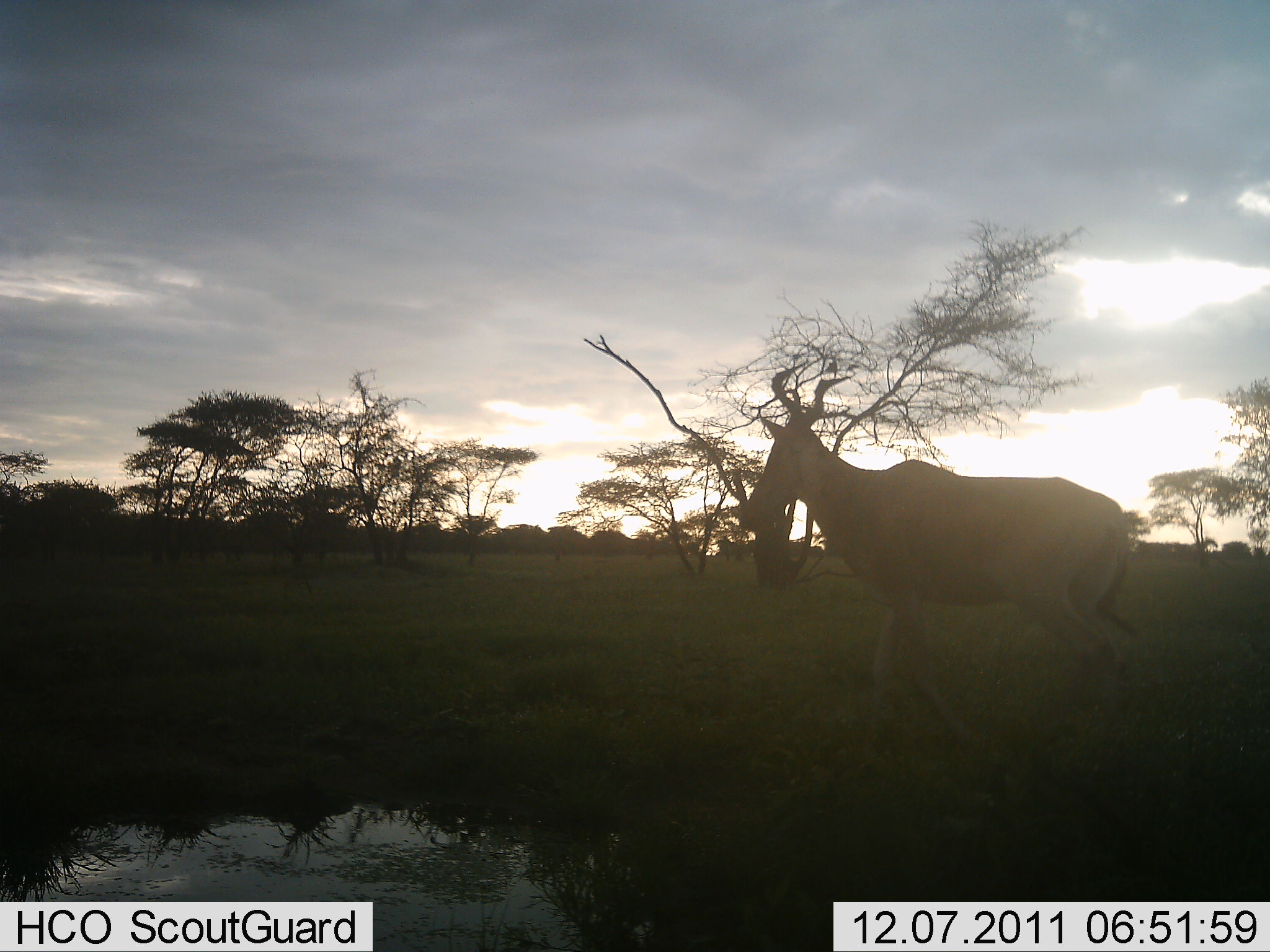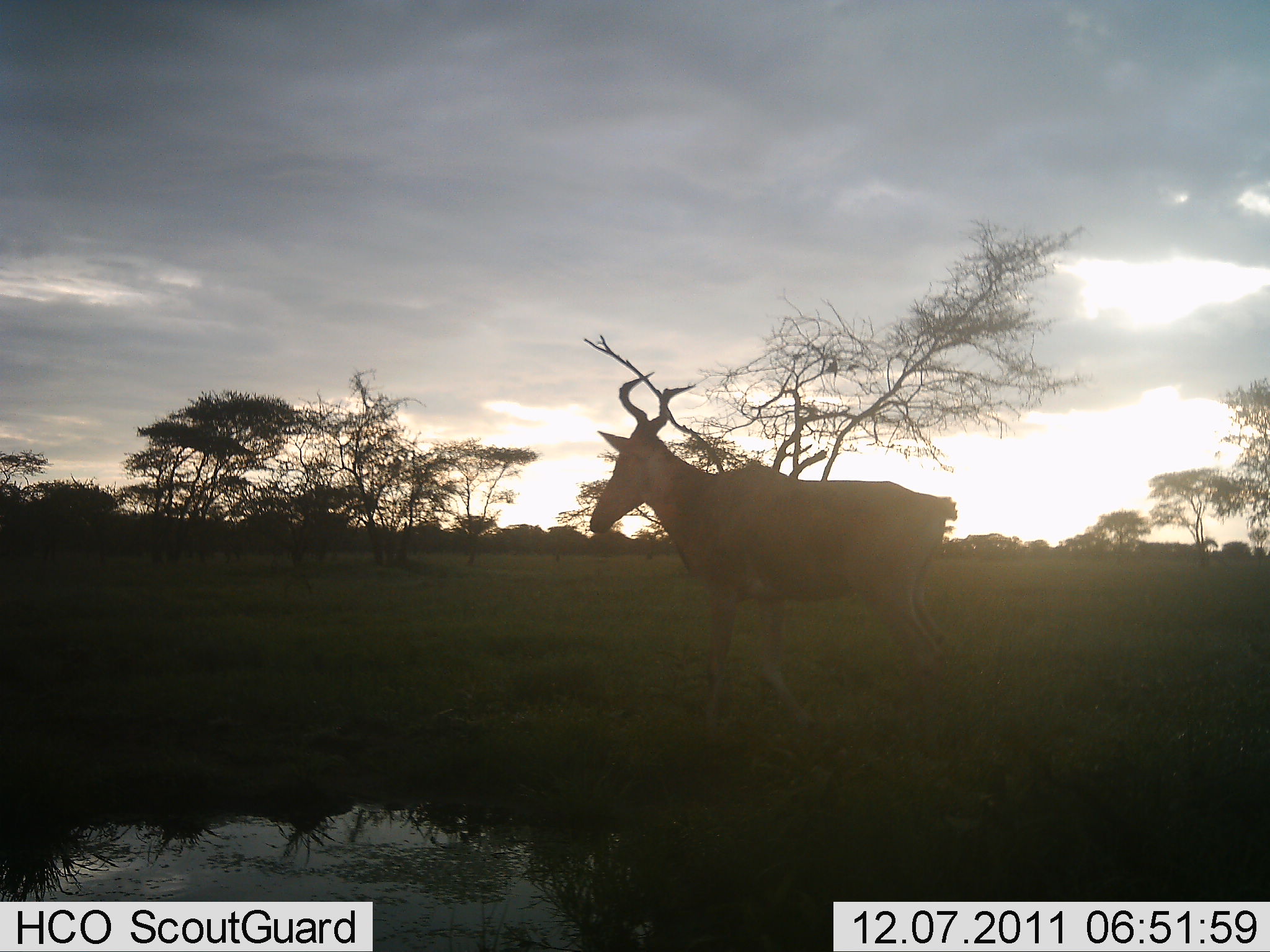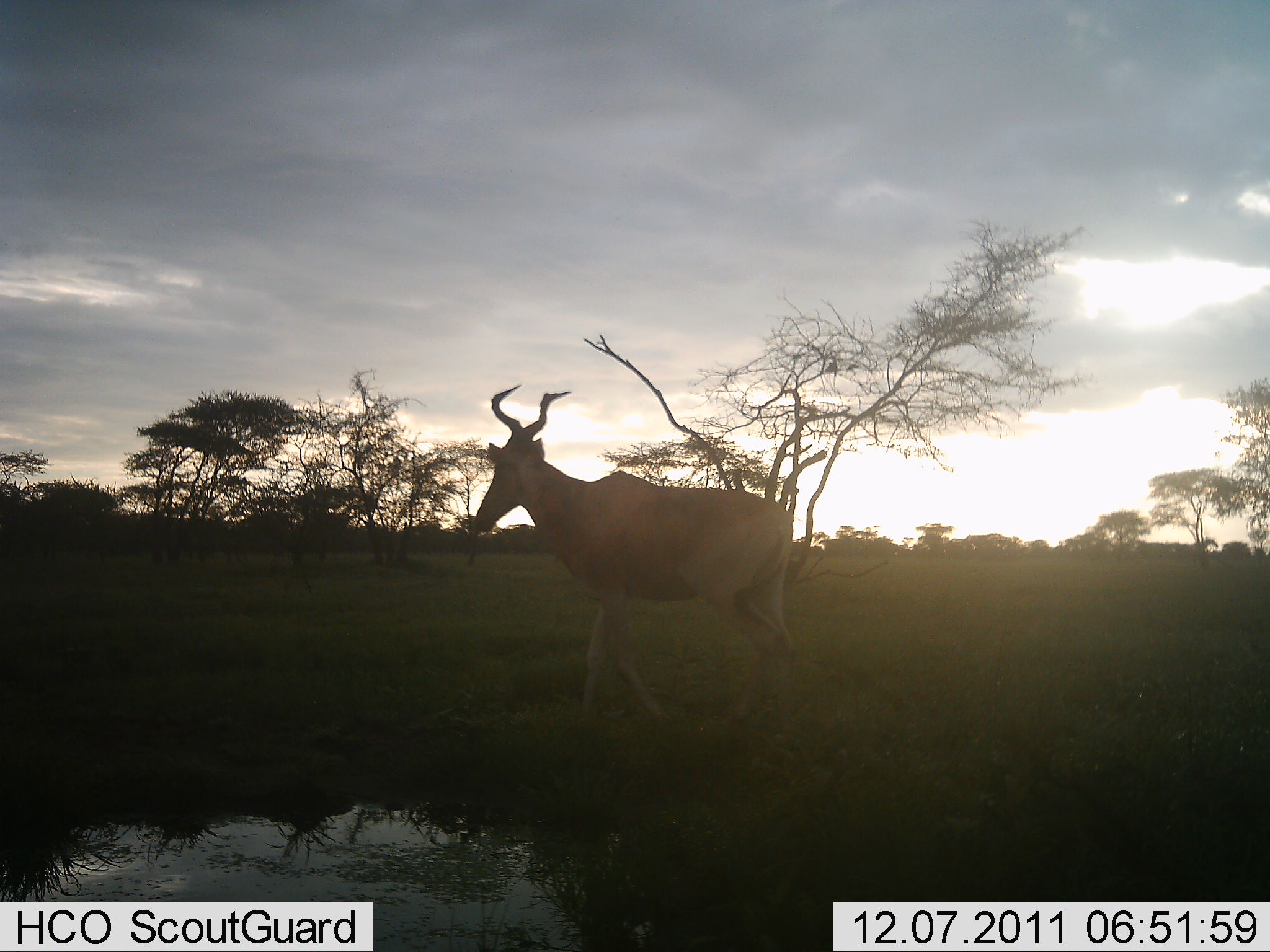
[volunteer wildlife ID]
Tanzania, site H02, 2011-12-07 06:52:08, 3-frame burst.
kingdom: Animalia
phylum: Chordata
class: Mammalia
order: Artiodactyla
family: Bovidae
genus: Alcelaphus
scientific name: Alcelaphus buselaphus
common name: hartebeest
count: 1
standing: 8%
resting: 0%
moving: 92%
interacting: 0%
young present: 0%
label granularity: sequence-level